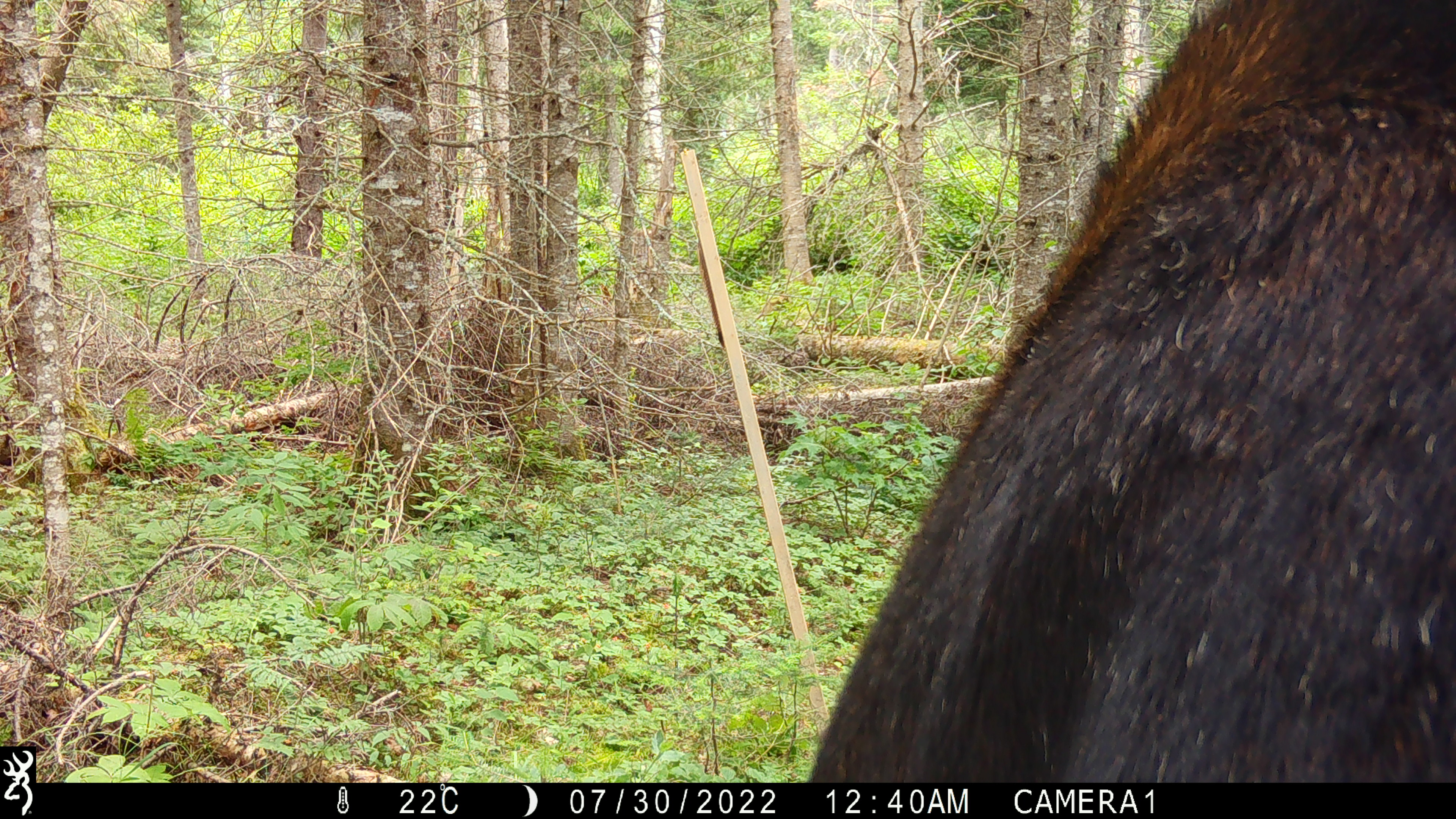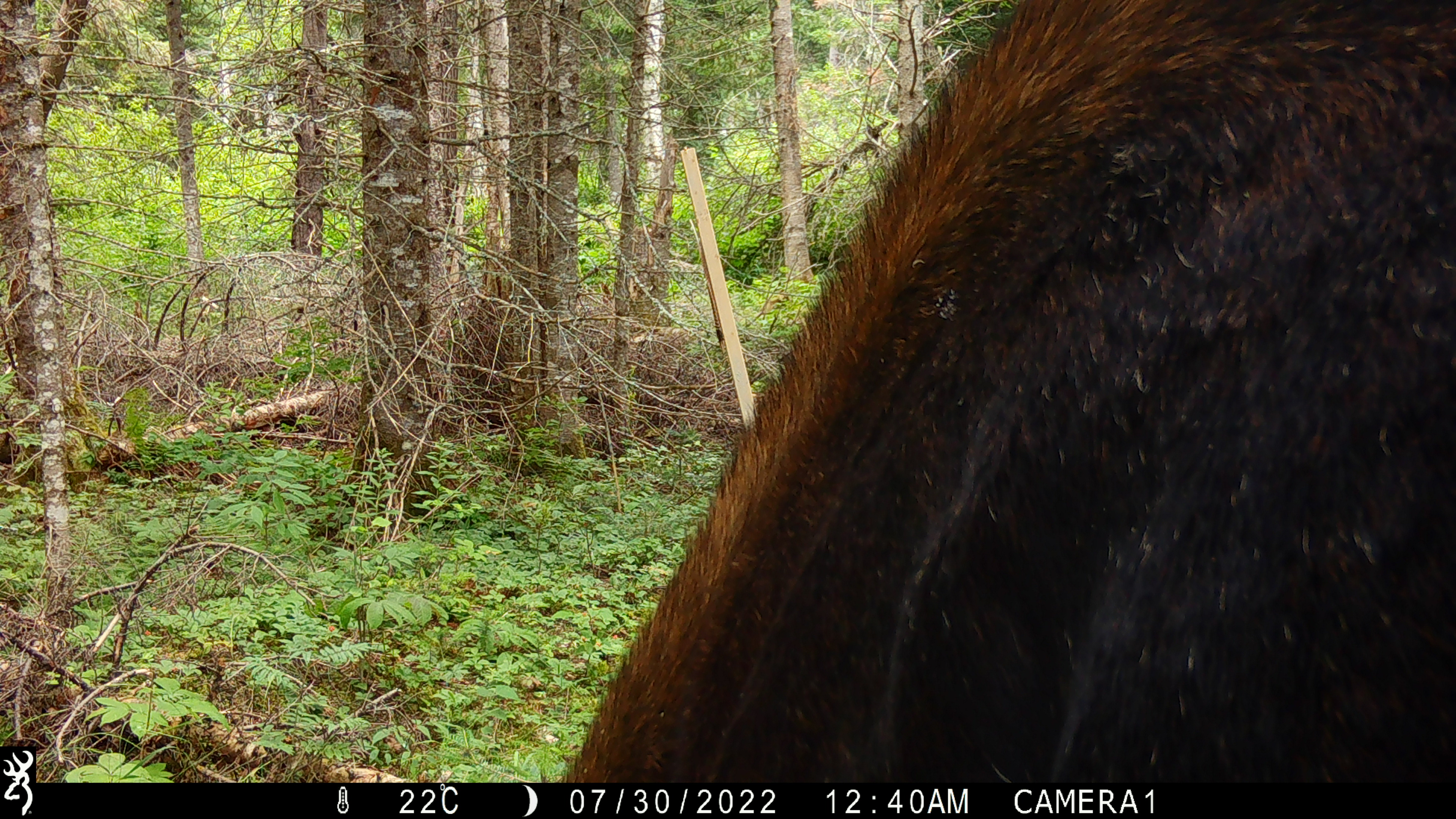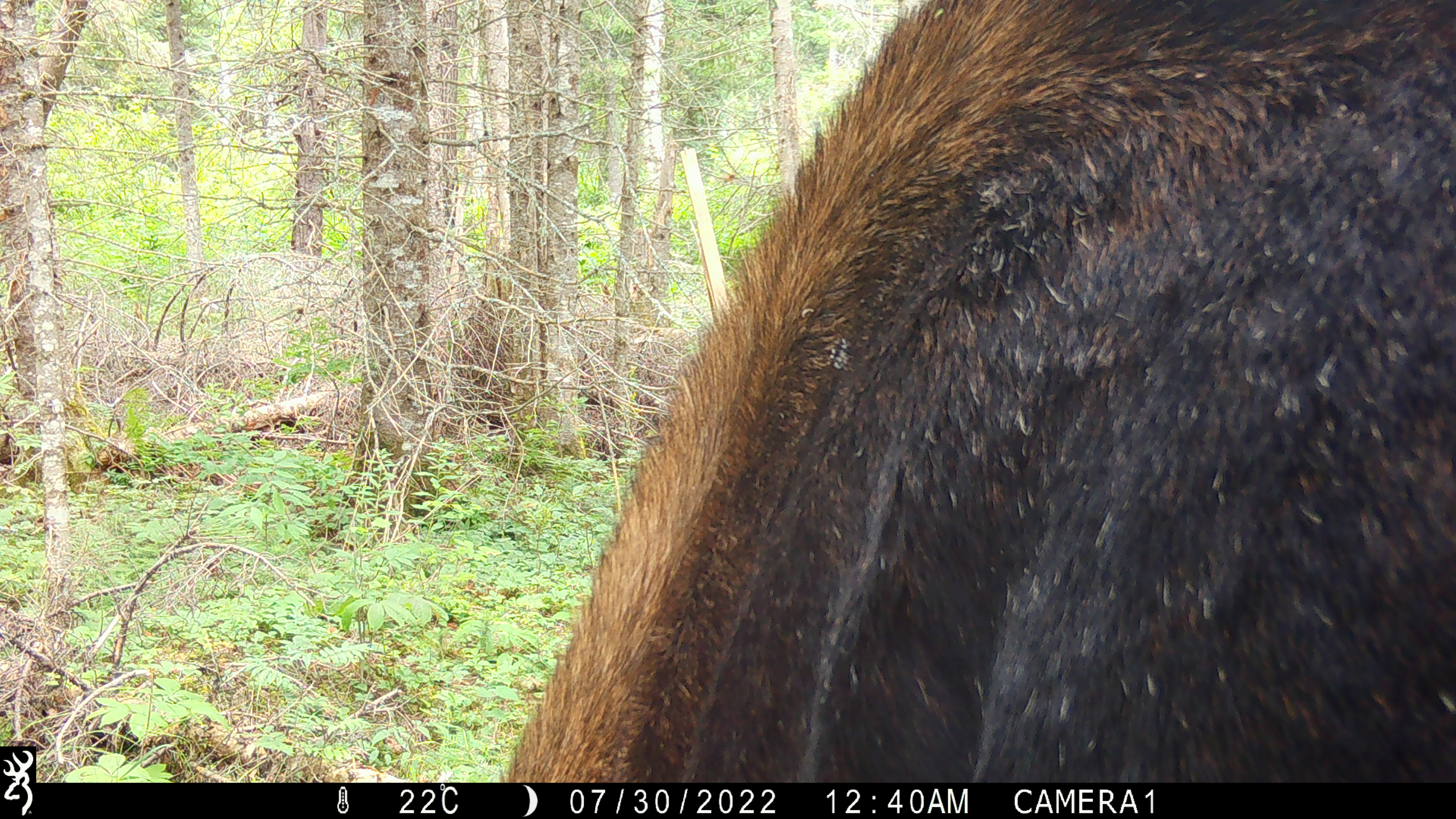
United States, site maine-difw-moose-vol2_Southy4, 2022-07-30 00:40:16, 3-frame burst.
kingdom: Animalia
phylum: Chordata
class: Mammalia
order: Artiodactyla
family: Cervidae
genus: Alces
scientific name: Alces alces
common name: moose